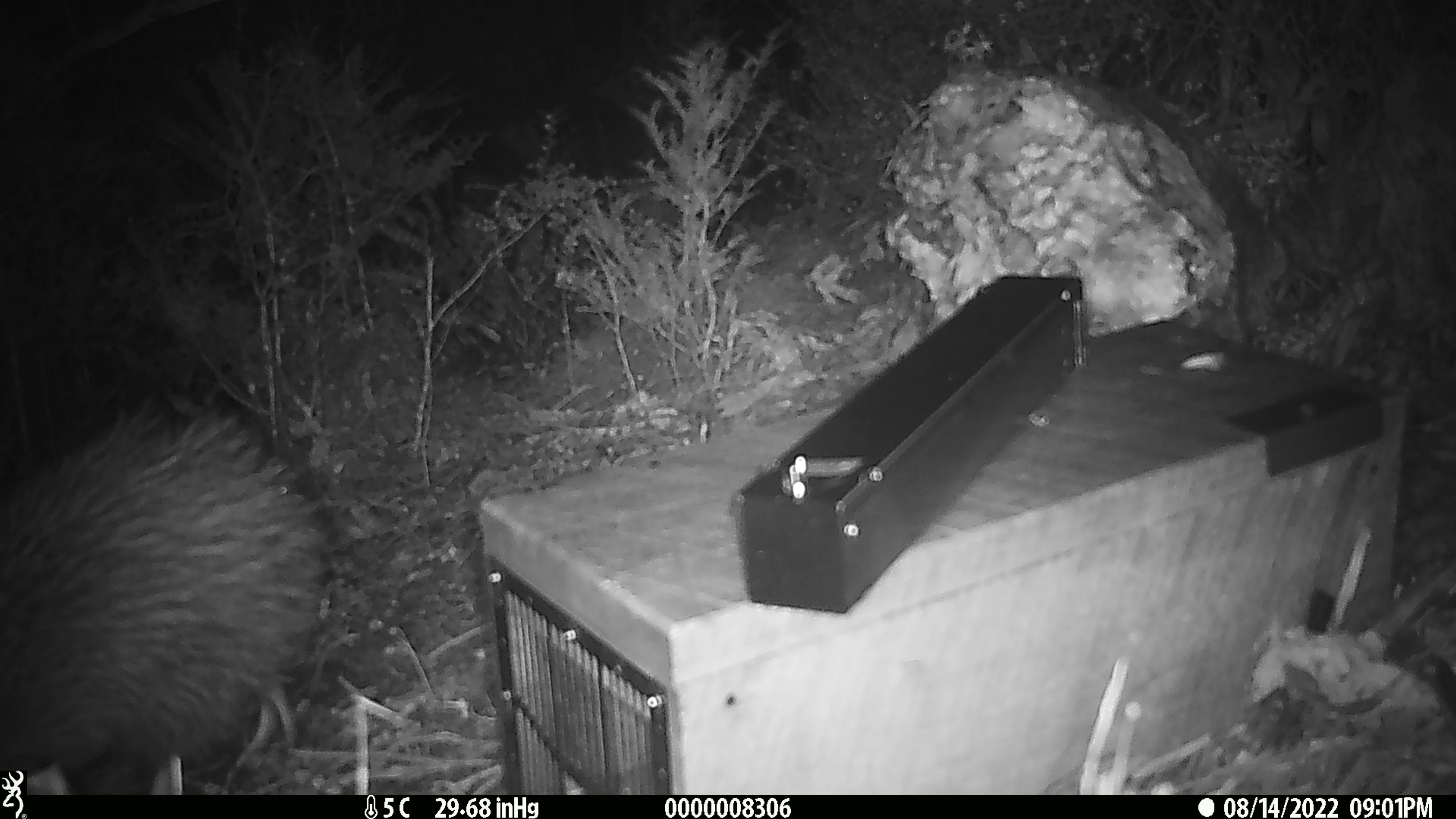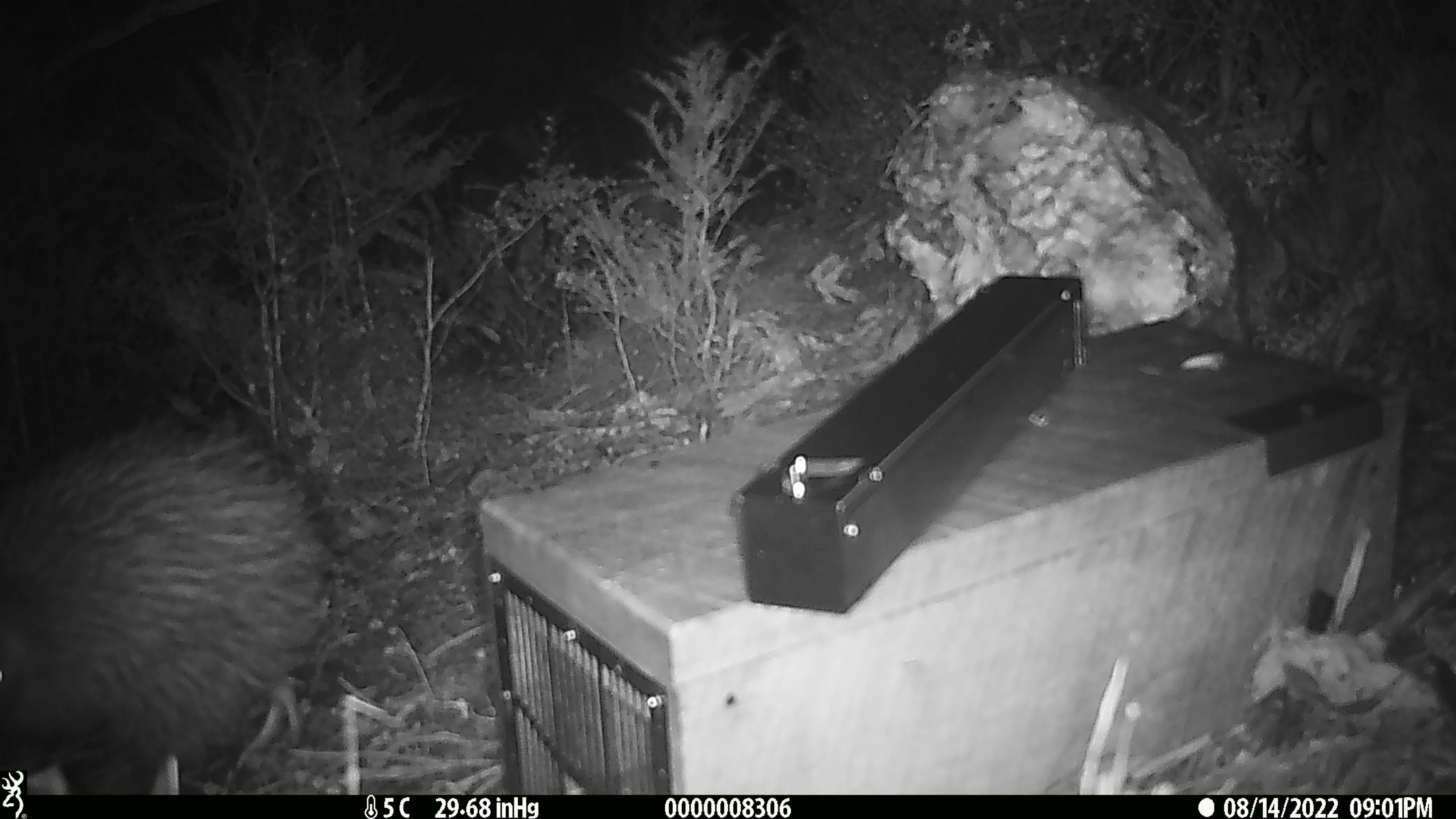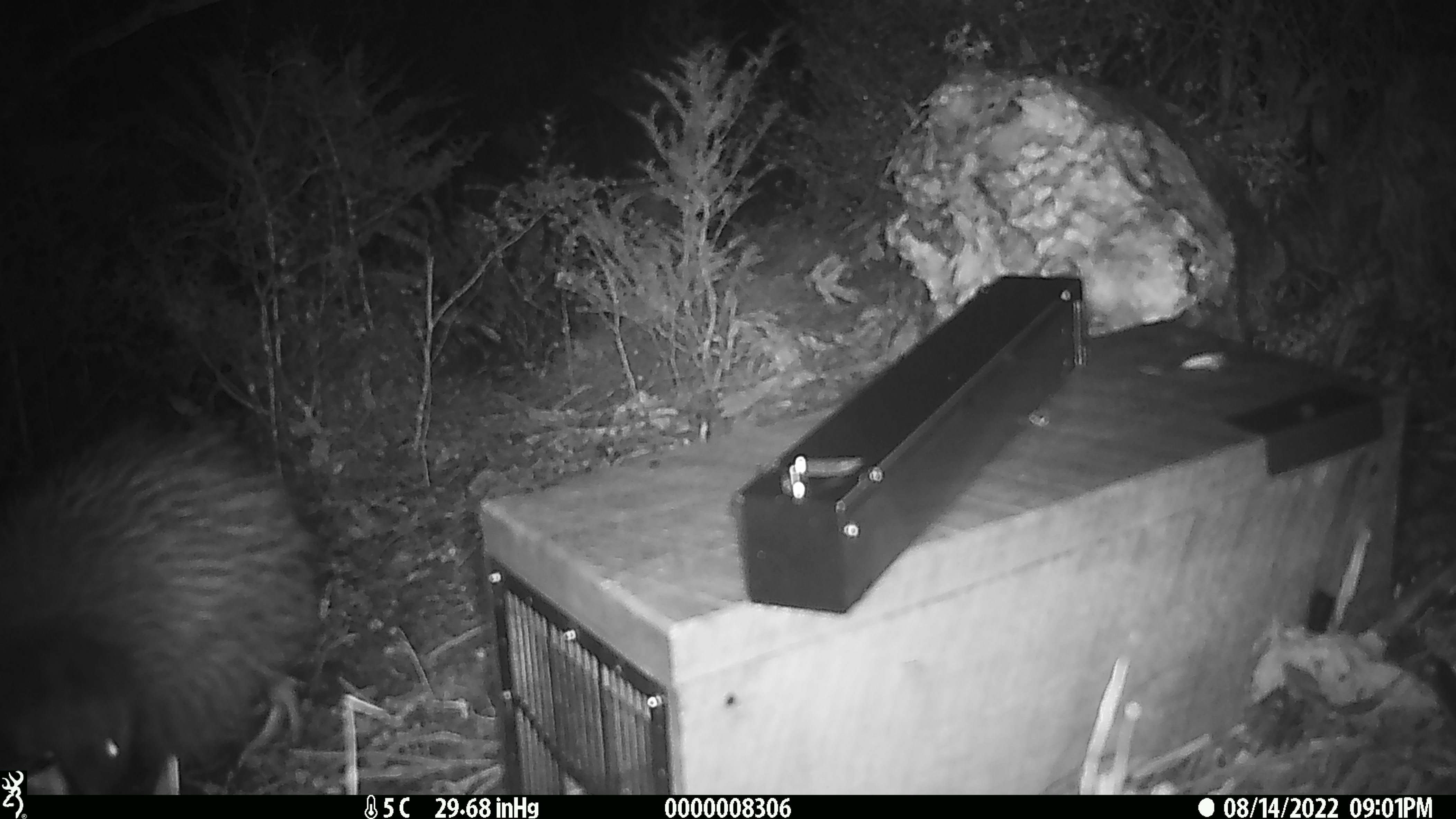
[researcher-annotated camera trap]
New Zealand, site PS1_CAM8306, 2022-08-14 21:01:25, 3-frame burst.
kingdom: Animalia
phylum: Chordata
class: Aves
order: Apterygiformes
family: Apterygidae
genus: Apteryx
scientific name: Apteryx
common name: kiwi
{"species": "kiwi (Apteryx)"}